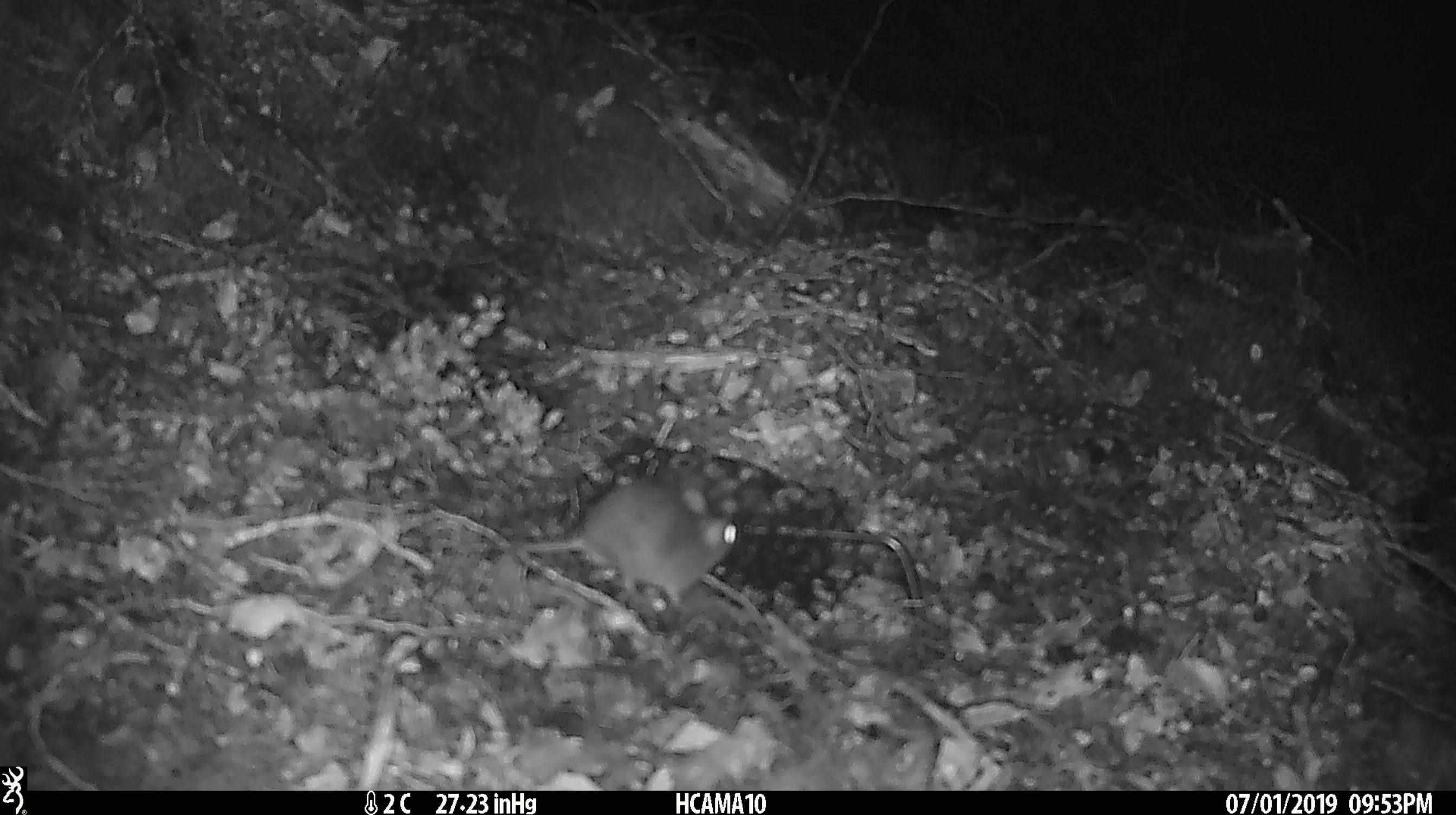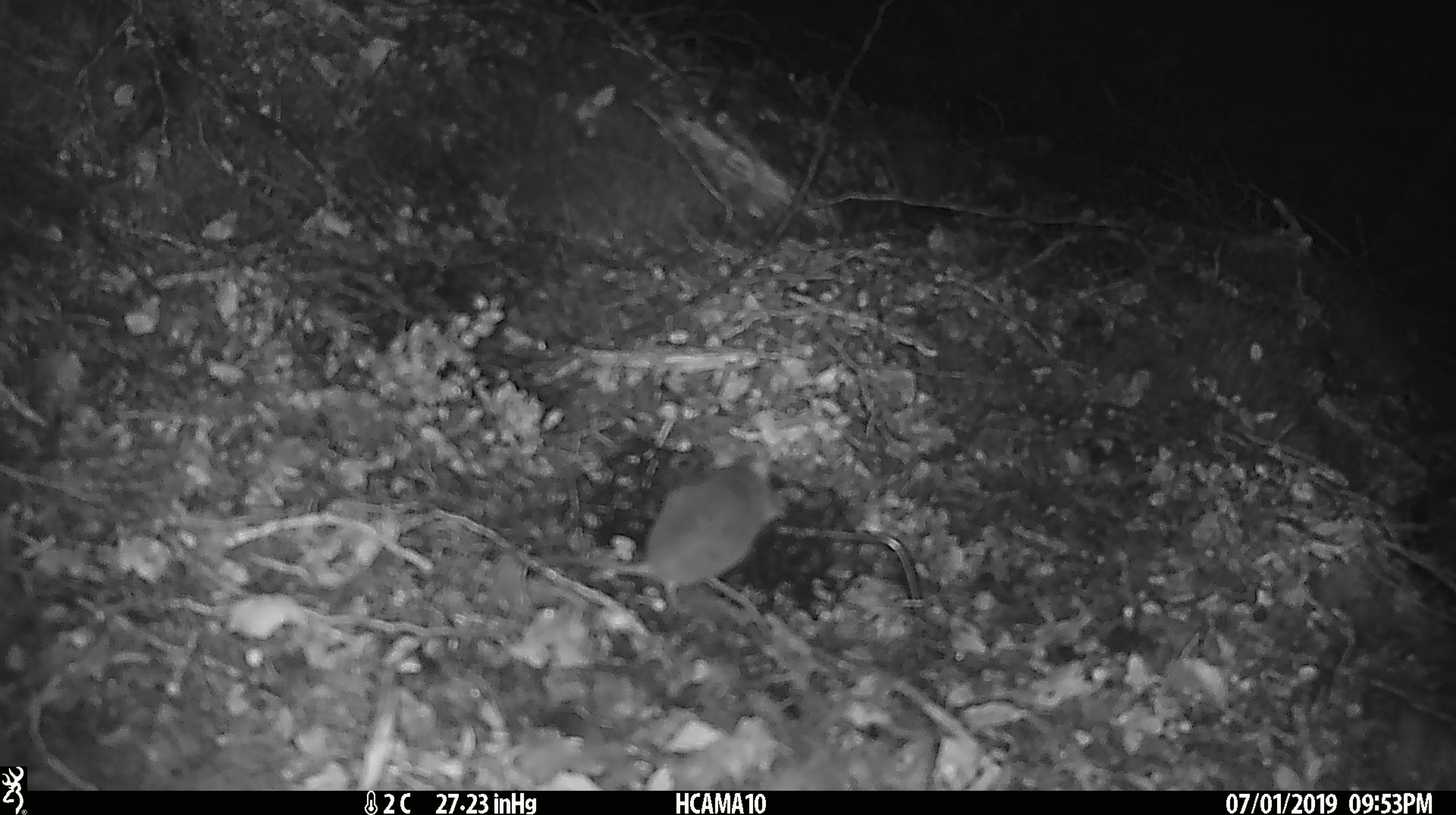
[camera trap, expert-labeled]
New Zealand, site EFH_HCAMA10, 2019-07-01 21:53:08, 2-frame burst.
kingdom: Animalia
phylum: Chordata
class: Mammalia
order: Rodentia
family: Muridae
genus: Mus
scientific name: Mus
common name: mouse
Mouse (Mus).